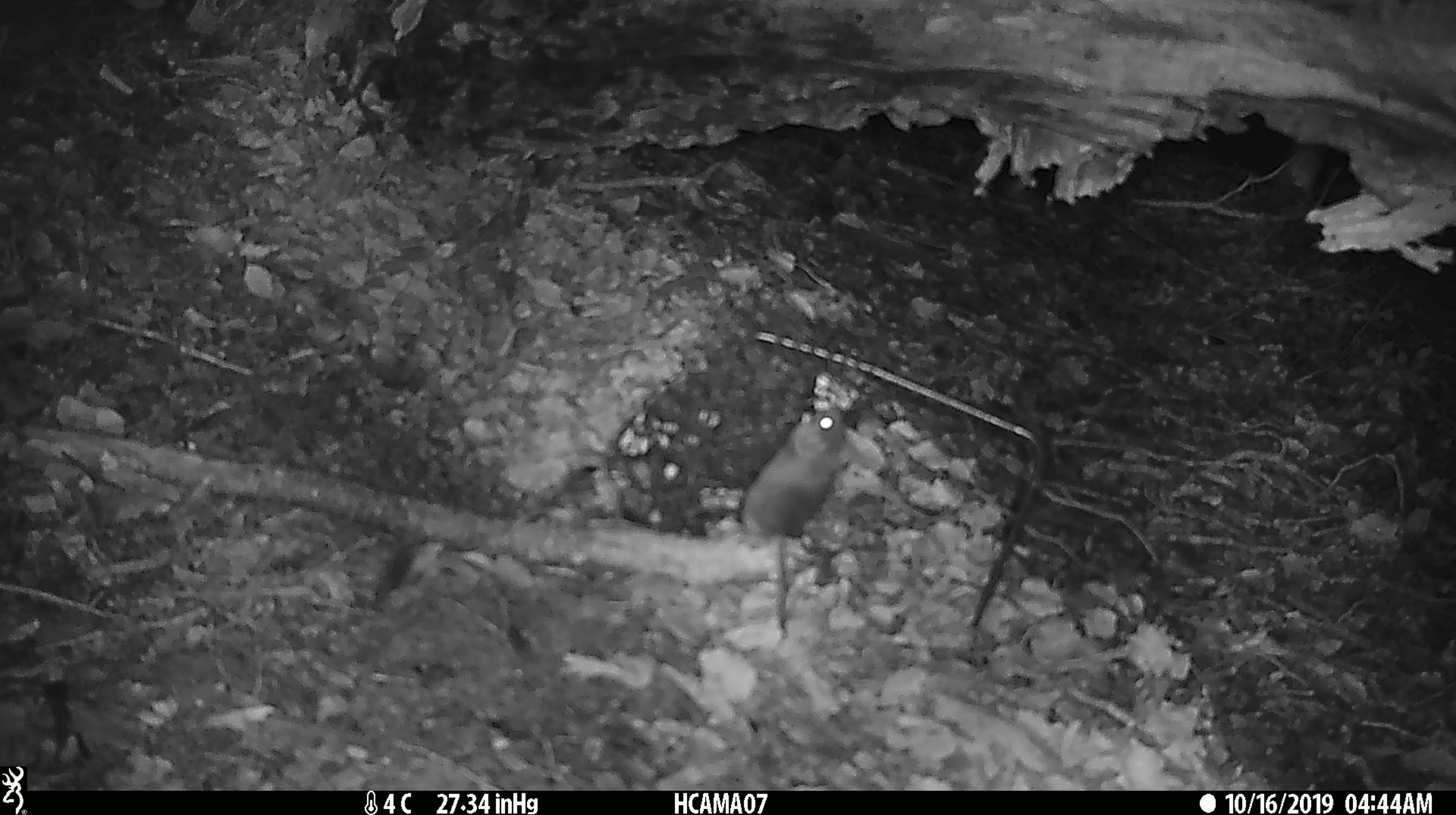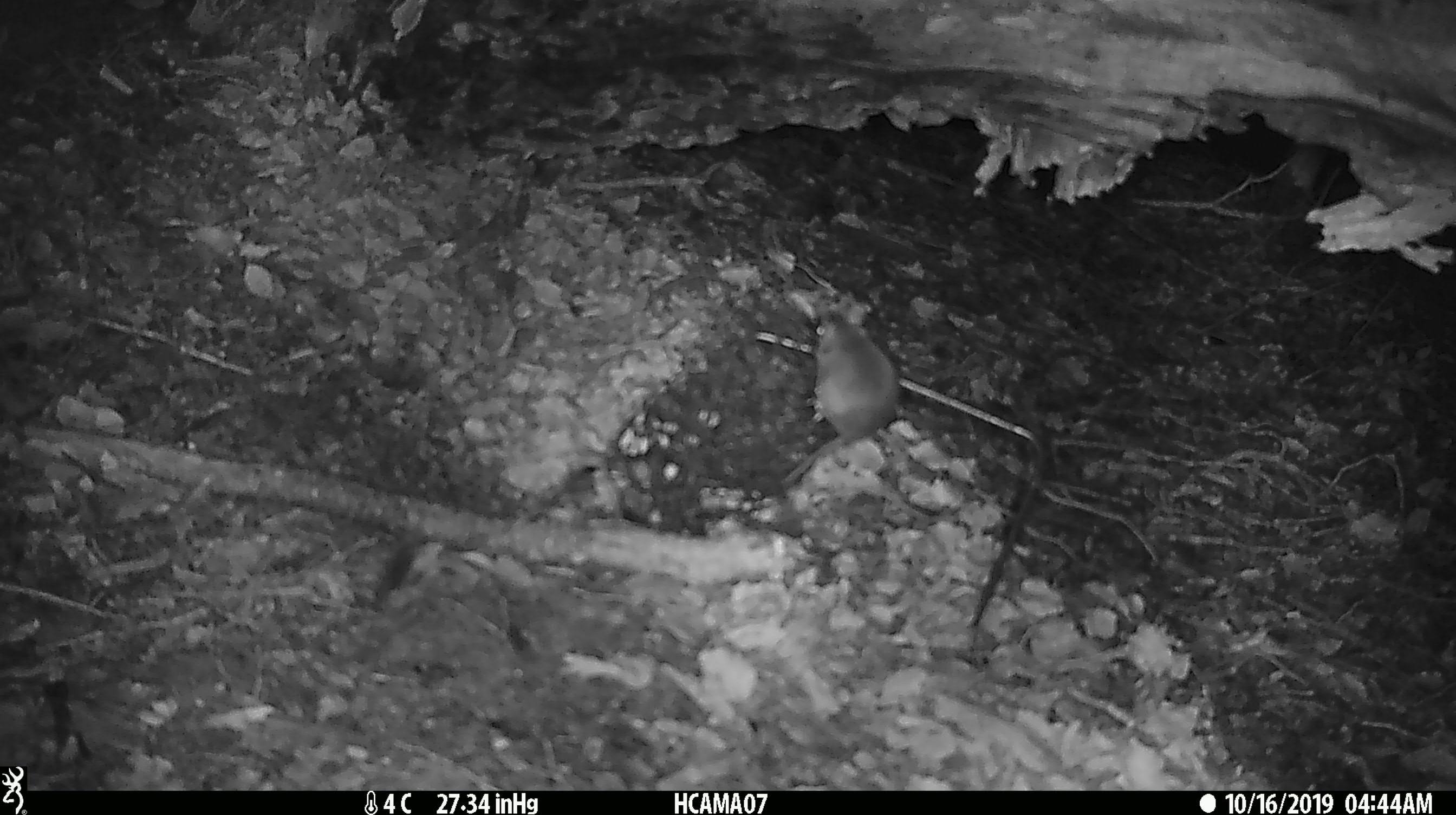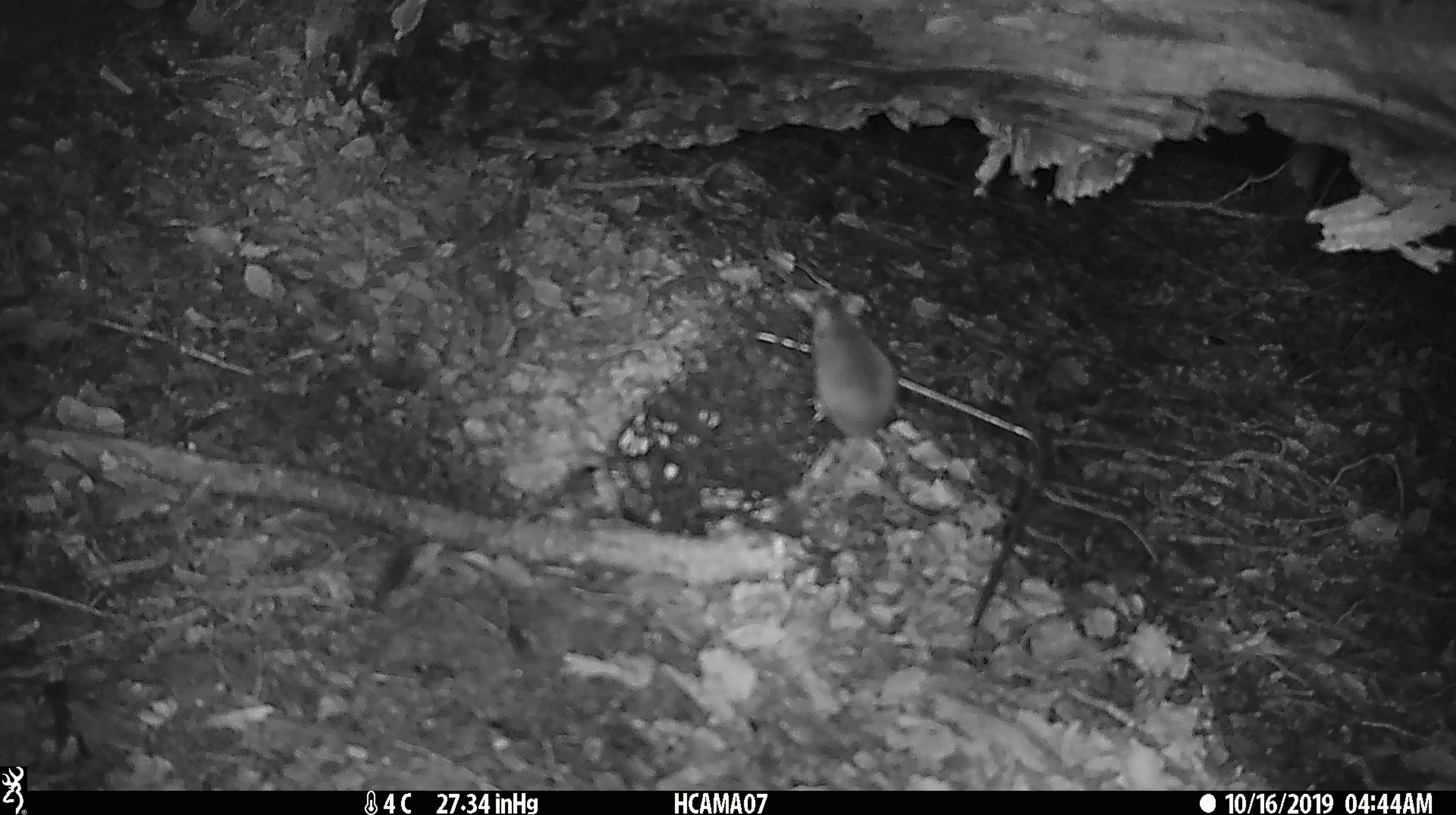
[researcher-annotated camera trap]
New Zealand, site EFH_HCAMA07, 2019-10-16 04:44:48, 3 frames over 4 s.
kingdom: Animalia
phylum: Chordata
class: Mammalia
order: Rodentia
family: Muridae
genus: Mus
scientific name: Mus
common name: mouse